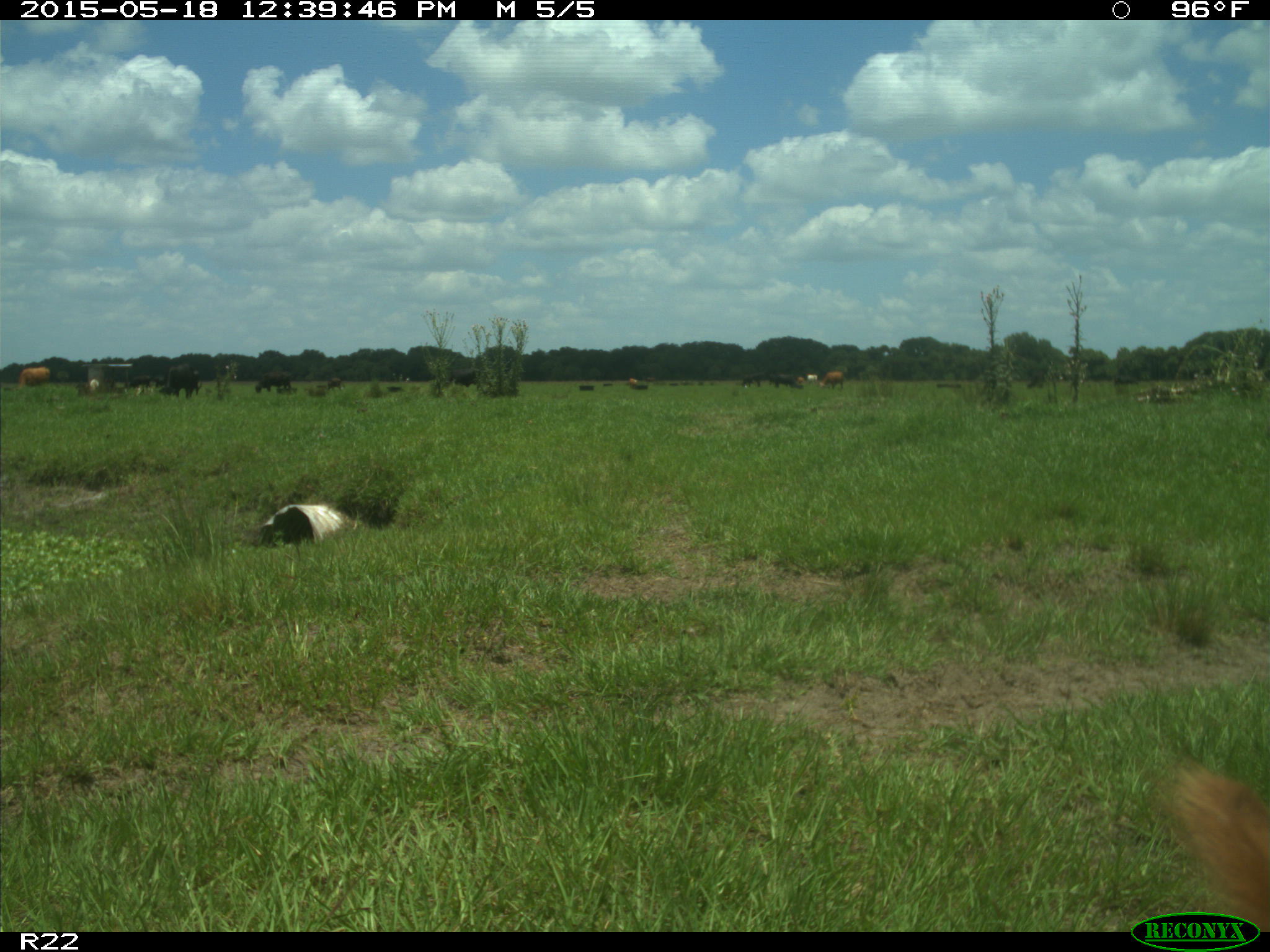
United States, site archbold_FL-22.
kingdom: Animalia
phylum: Chordata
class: Mammalia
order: Artiodactyla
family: Bovidae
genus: Bos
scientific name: Bos taurus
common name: domestic cow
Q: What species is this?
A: Bos taurus (domestic cow).